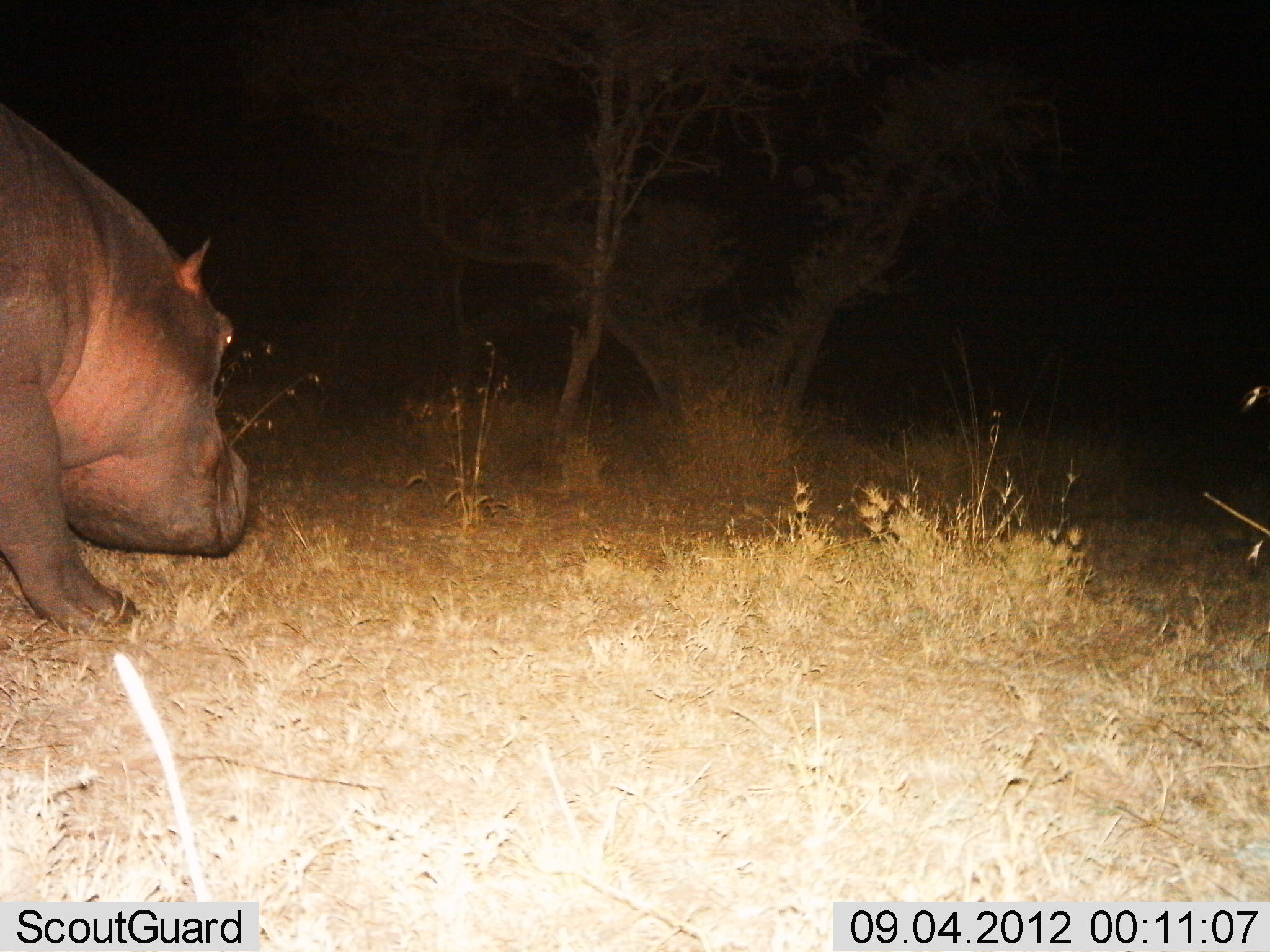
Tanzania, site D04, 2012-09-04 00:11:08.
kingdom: Animalia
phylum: Chordata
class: Mammalia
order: Artiodactyla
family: Hippopotamidae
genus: Hippopotamus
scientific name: Hippopotamus amphibius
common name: hippopotamus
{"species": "hippopotamus (Hippopotamus amphibius)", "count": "1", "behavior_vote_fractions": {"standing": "30%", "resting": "0%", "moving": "70%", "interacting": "0%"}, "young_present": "0%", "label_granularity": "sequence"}